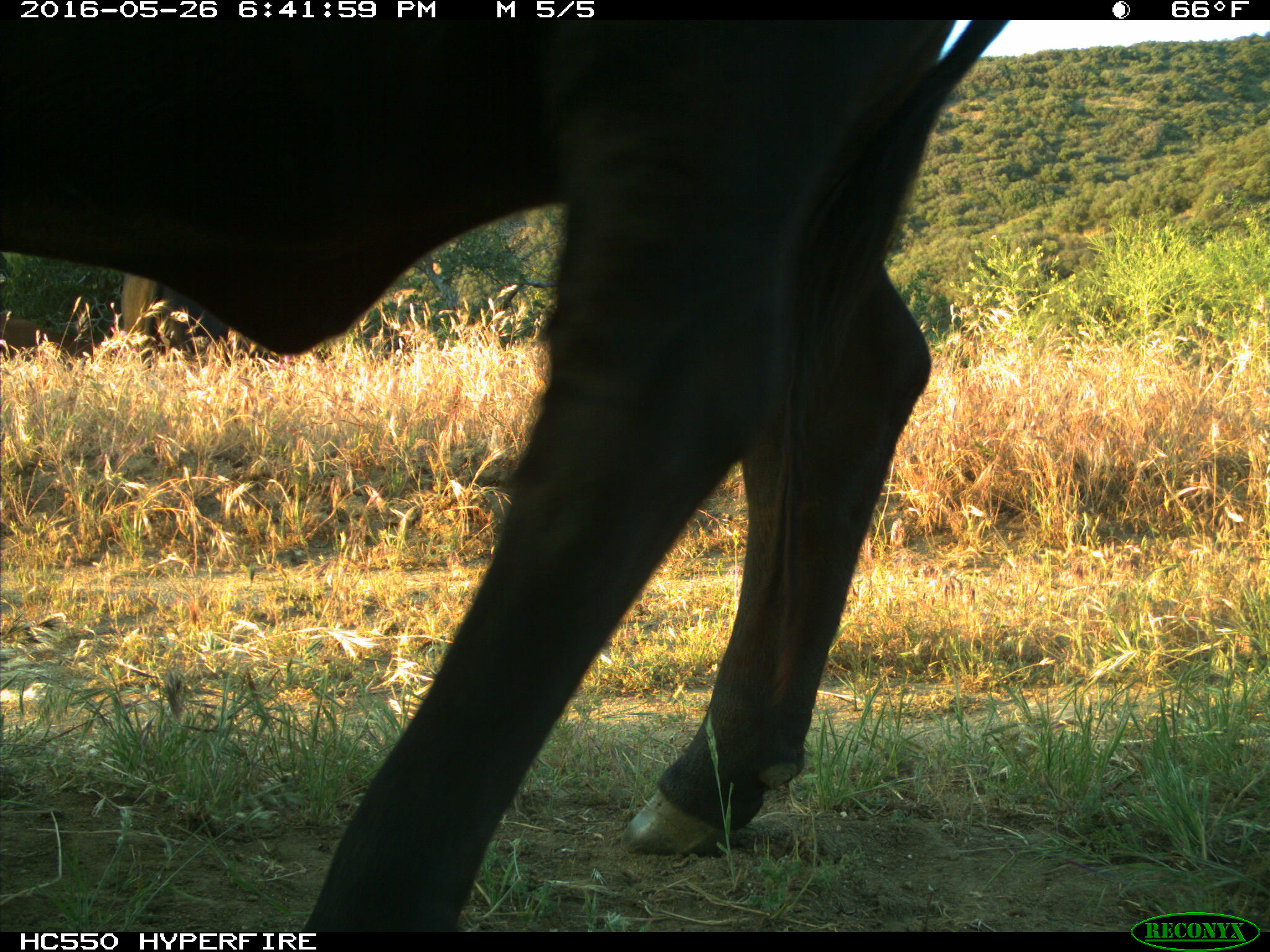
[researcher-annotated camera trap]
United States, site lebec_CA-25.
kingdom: Animalia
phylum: Chordata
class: Mammalia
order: Artiodactyla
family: Bovidae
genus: Bos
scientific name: Bos taurus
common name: domestic cow